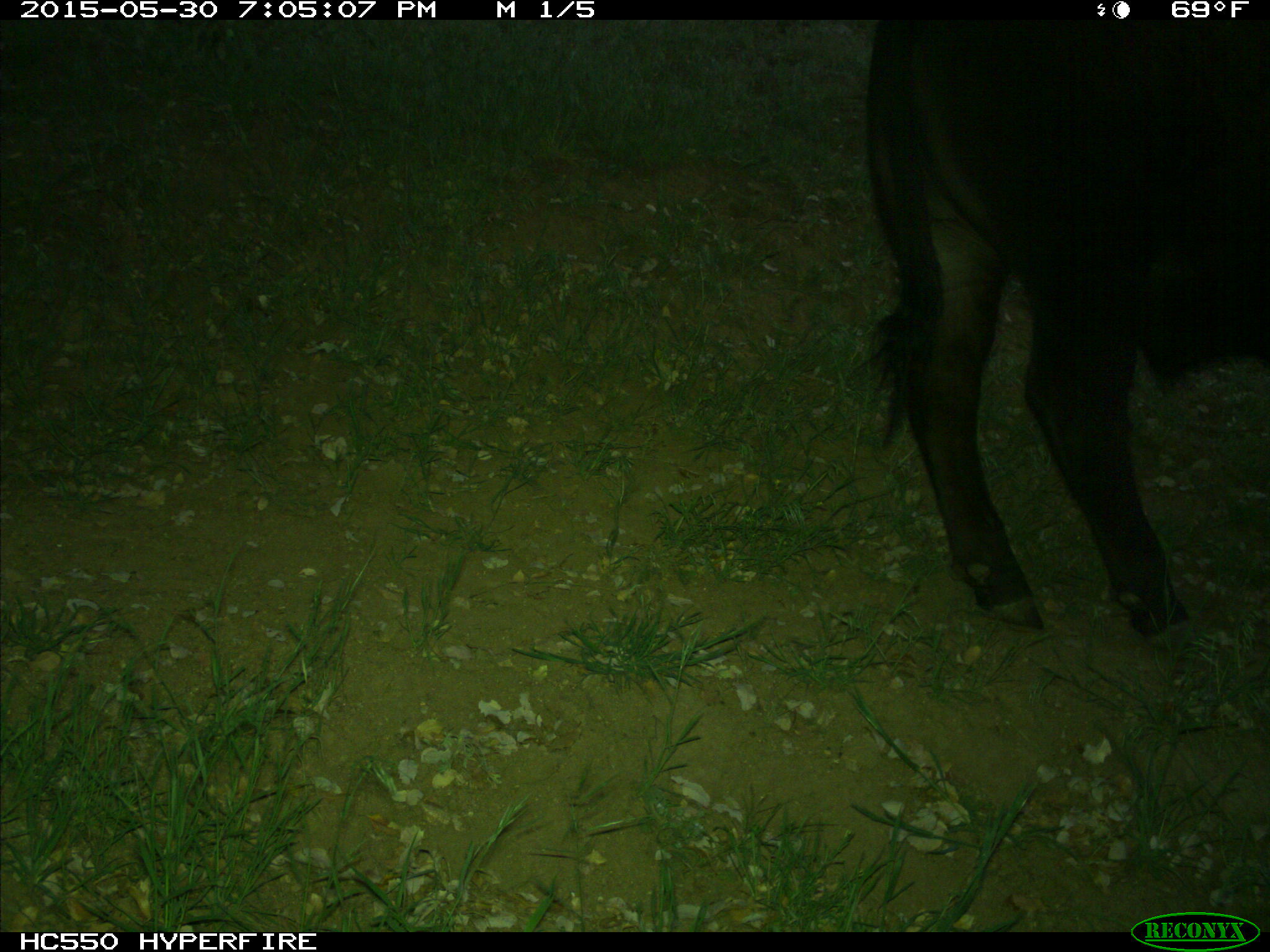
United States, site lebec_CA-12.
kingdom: Animalia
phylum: Chordata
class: Mammalia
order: Artiodactyla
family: Bovidae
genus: Bos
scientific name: Bos taurus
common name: domestic cow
Bos taurus (domestic cow).